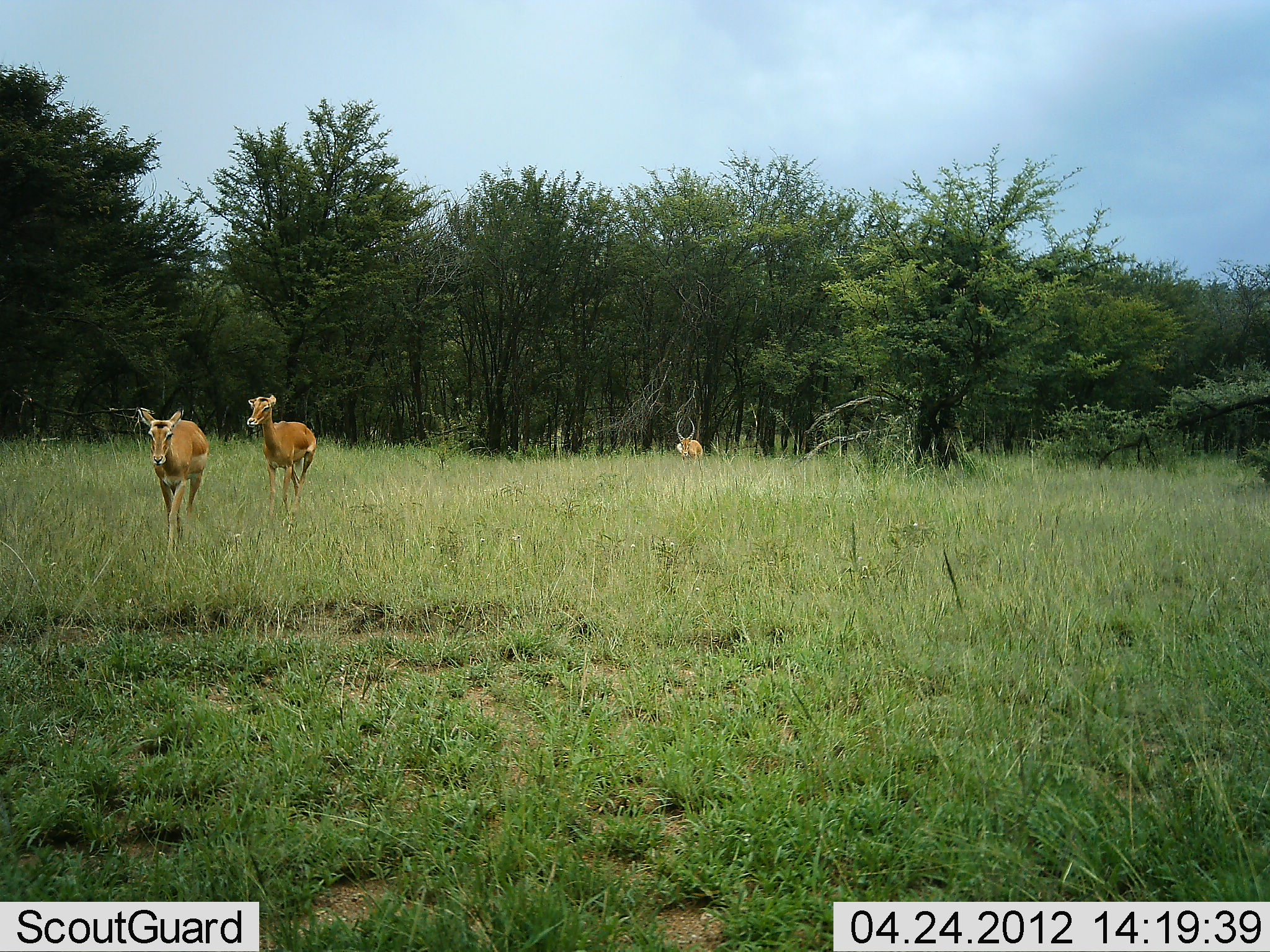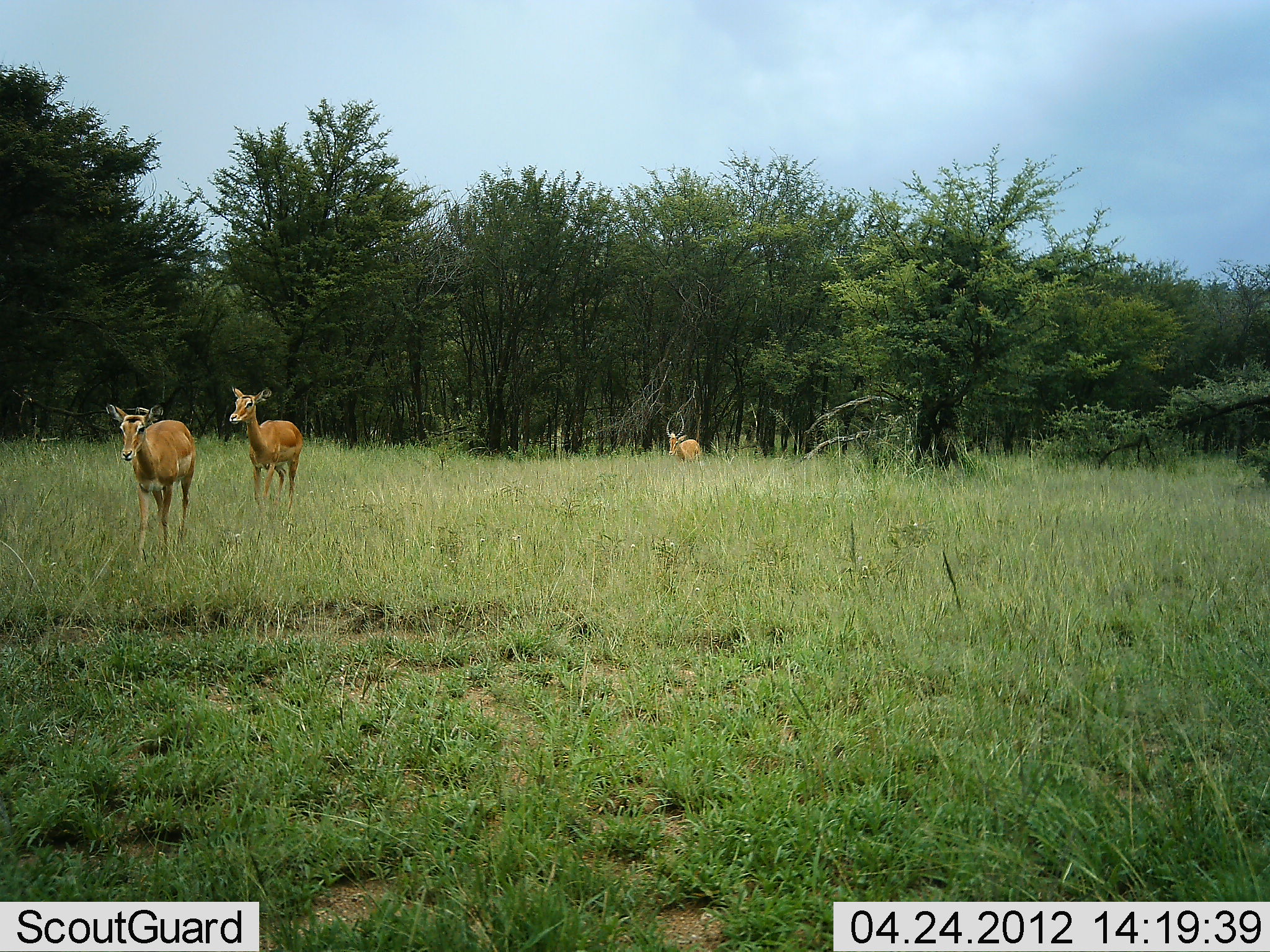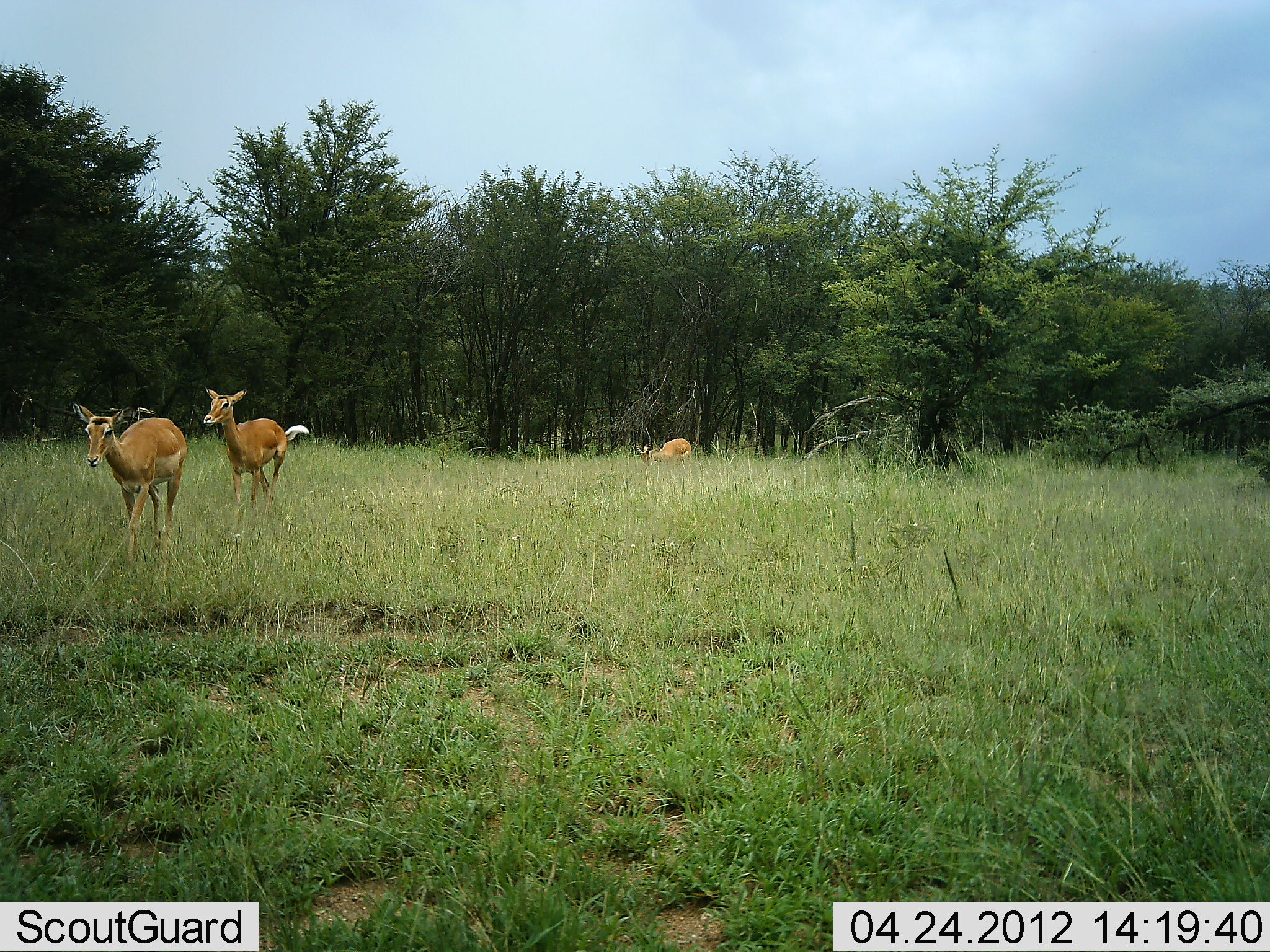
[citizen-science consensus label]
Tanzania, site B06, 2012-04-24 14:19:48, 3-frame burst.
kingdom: Animalia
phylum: Chordata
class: Mammalia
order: Artiodactyla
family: Bovidae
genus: Aepyceros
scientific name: Aepyceros melampus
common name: impala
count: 3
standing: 14%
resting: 0%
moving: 95%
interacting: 0%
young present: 0%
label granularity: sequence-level